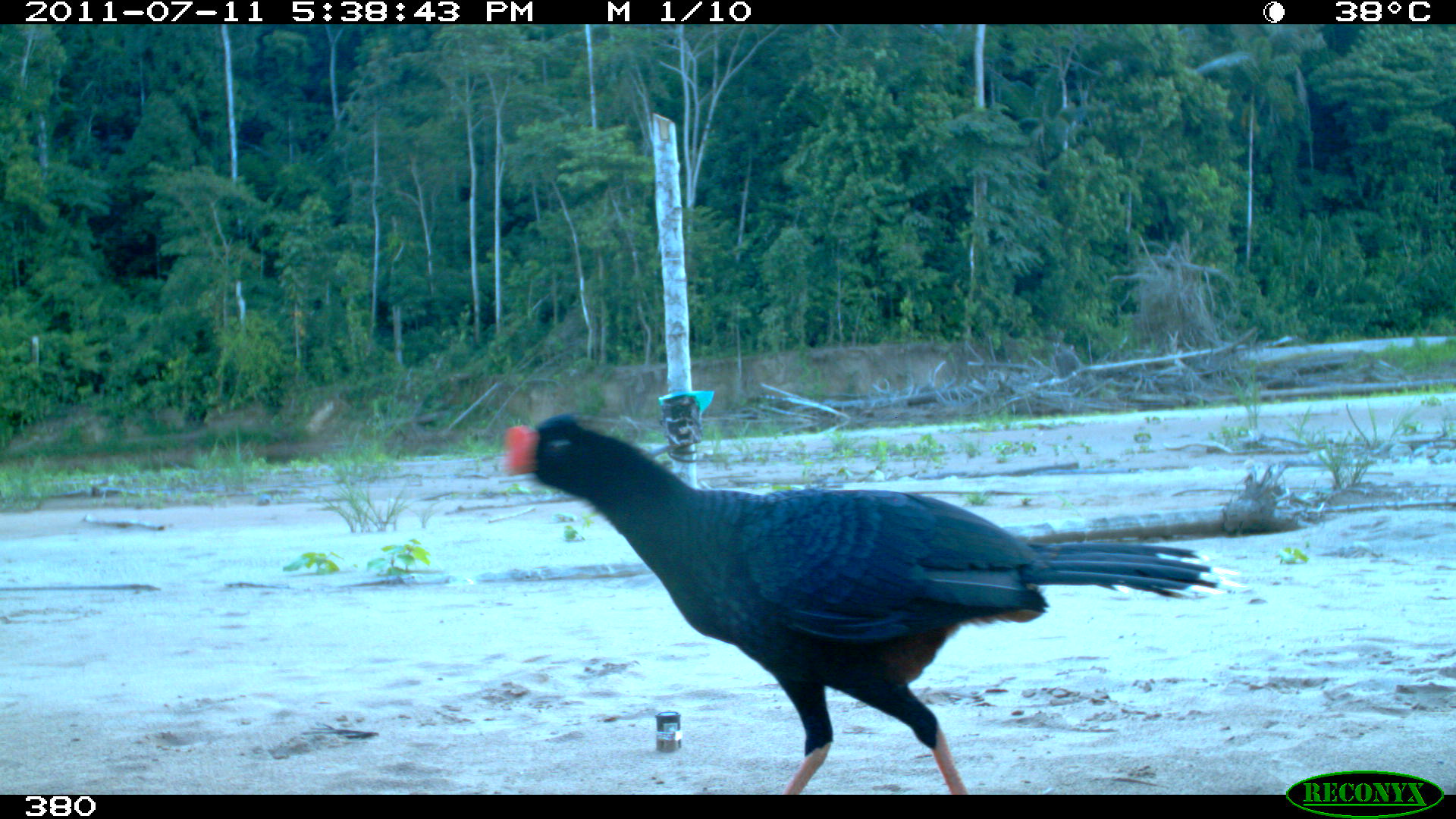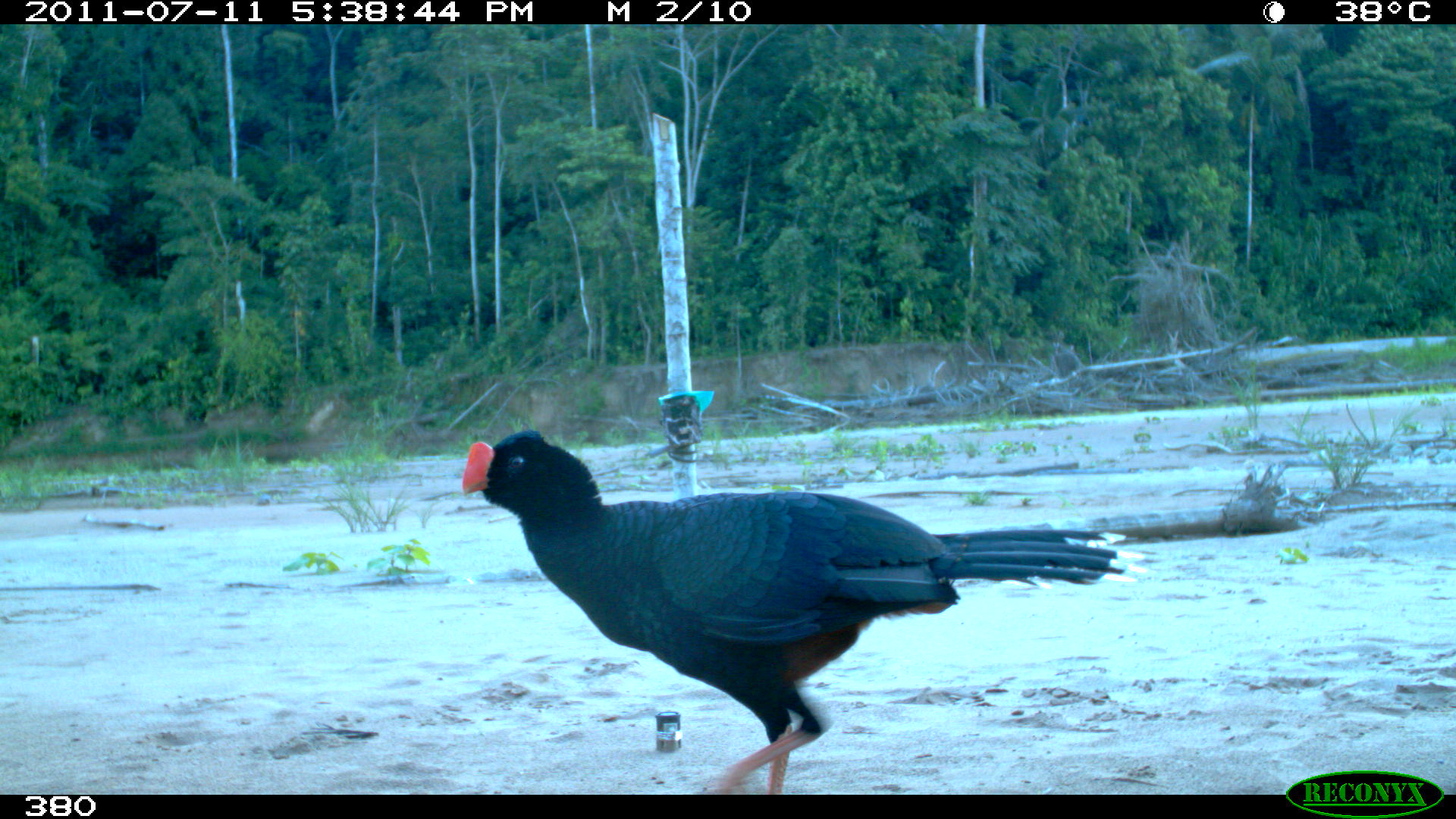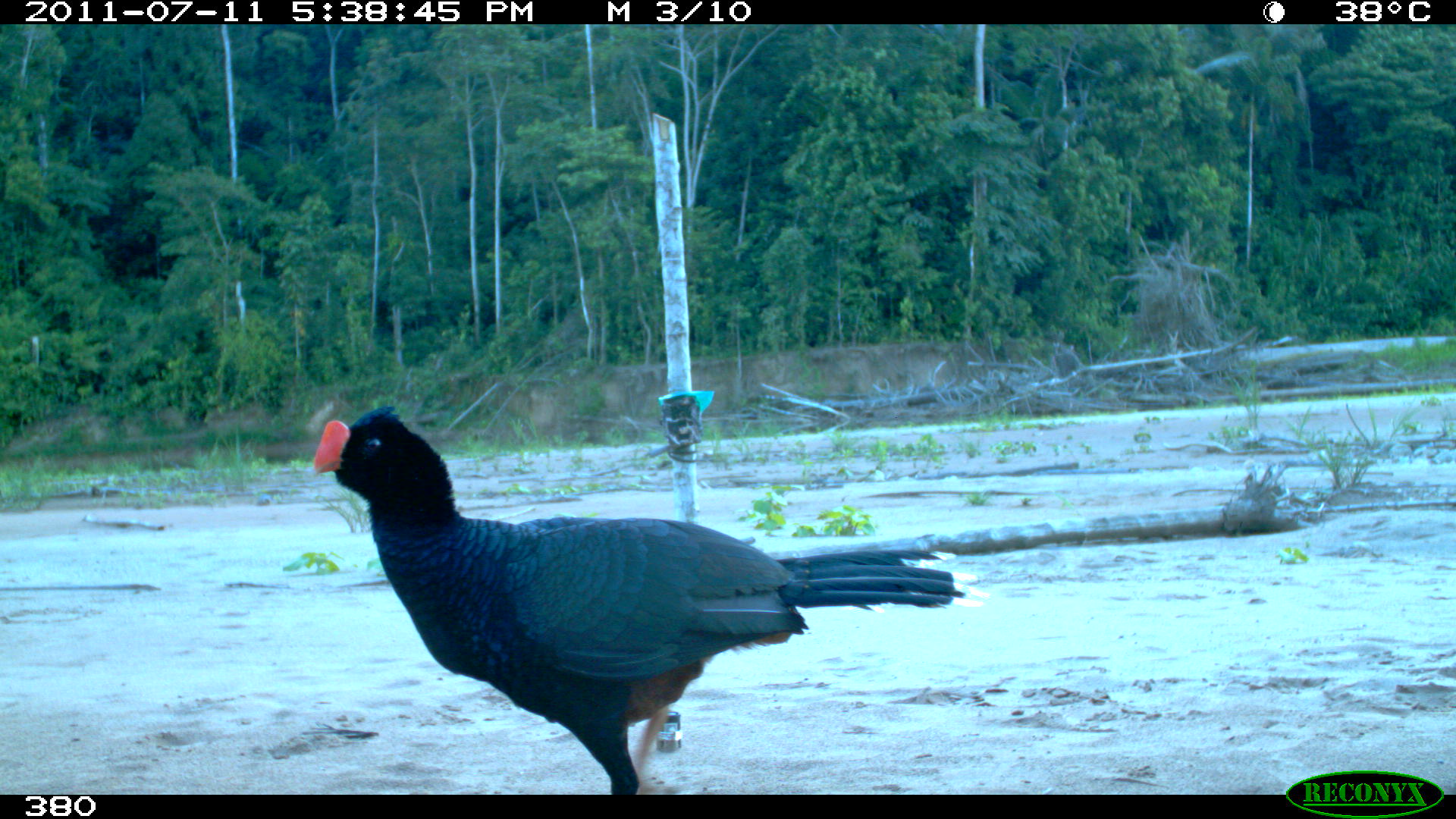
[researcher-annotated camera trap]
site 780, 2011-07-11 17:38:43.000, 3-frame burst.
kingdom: Animalia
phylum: Chordata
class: Aves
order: Galliformes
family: Cracidae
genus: Mitu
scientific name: Mitu tuberosum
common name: razor-billed curassow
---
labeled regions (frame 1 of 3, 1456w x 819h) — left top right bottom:
mitu tuberosum: 497 411 1247 791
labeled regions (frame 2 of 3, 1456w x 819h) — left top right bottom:
mitu tuberosum: 462 428 1150 792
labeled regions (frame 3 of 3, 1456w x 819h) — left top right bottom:
mitu tuberosum: 310 403 995 791